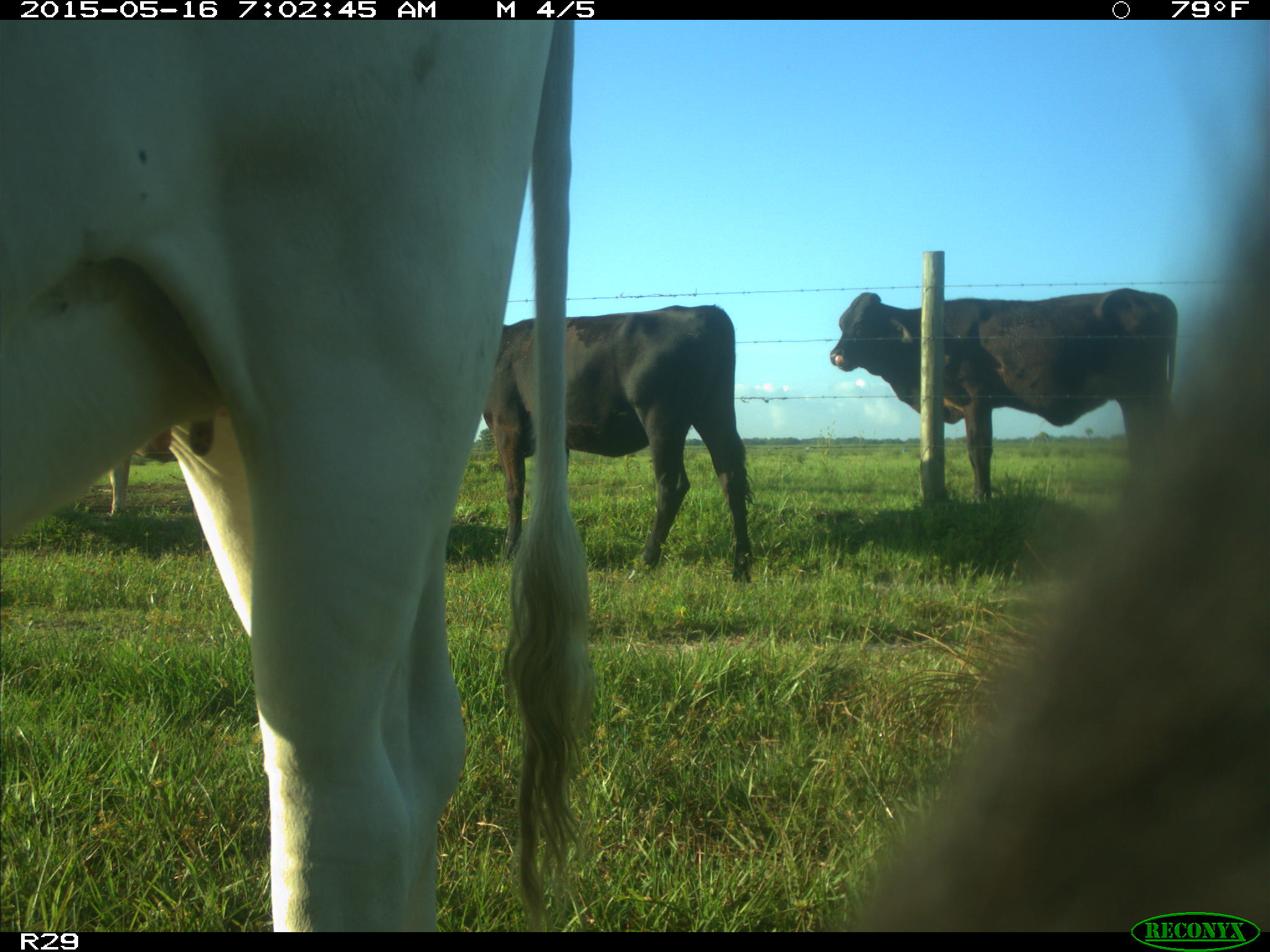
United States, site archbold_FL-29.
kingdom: Animalia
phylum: Chordata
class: Mammalia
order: Artiodactyla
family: Bovidae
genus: Bos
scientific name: Bos taurus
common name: domestic cow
Bos taurus (domestic cow).